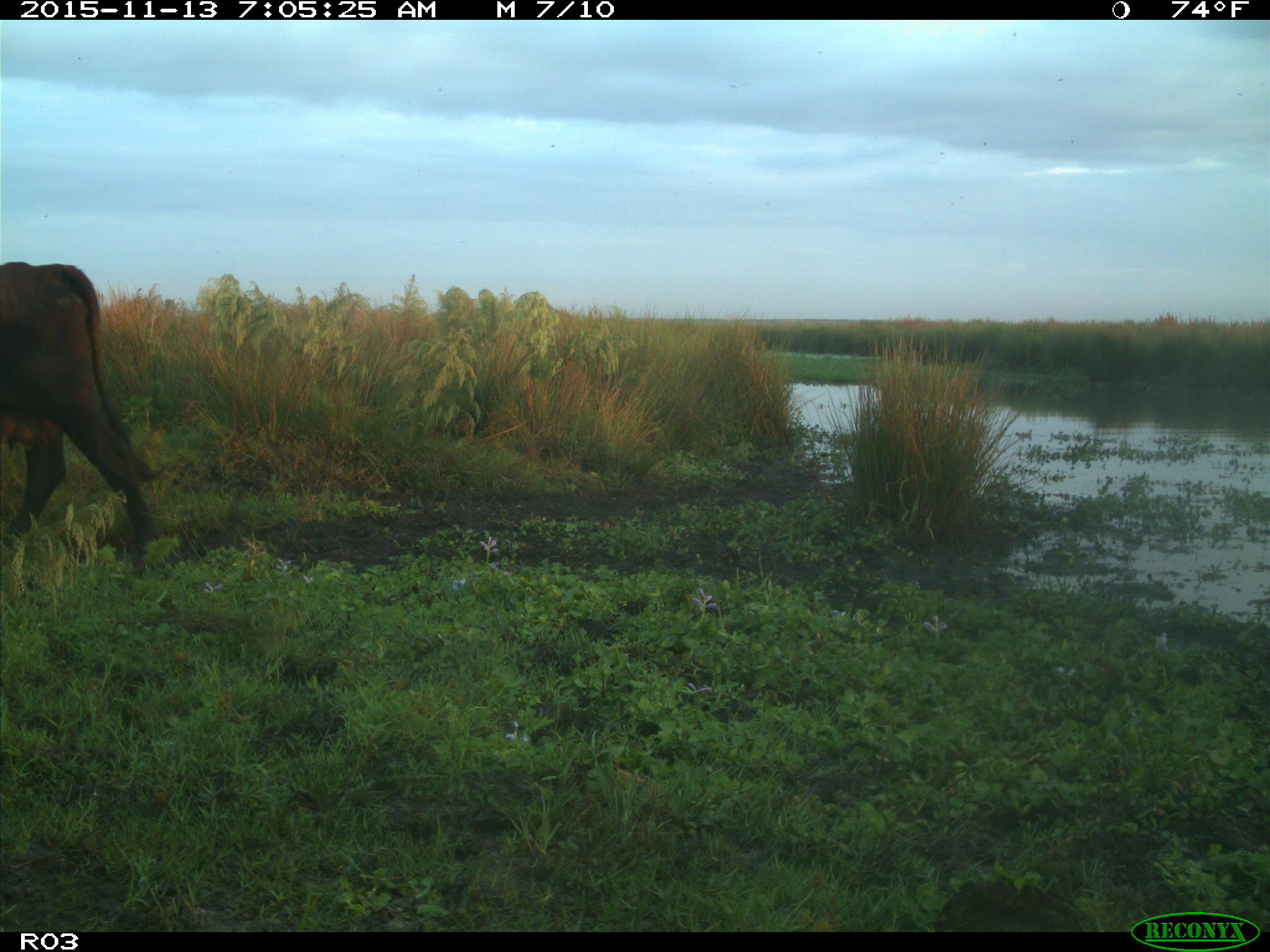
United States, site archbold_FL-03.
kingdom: Animalia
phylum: Chordata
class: Mammalia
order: Artiodactyla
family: Bovidae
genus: Bos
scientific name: Bos taurus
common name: domestic cow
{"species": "Bos taurus (domestic cow)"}